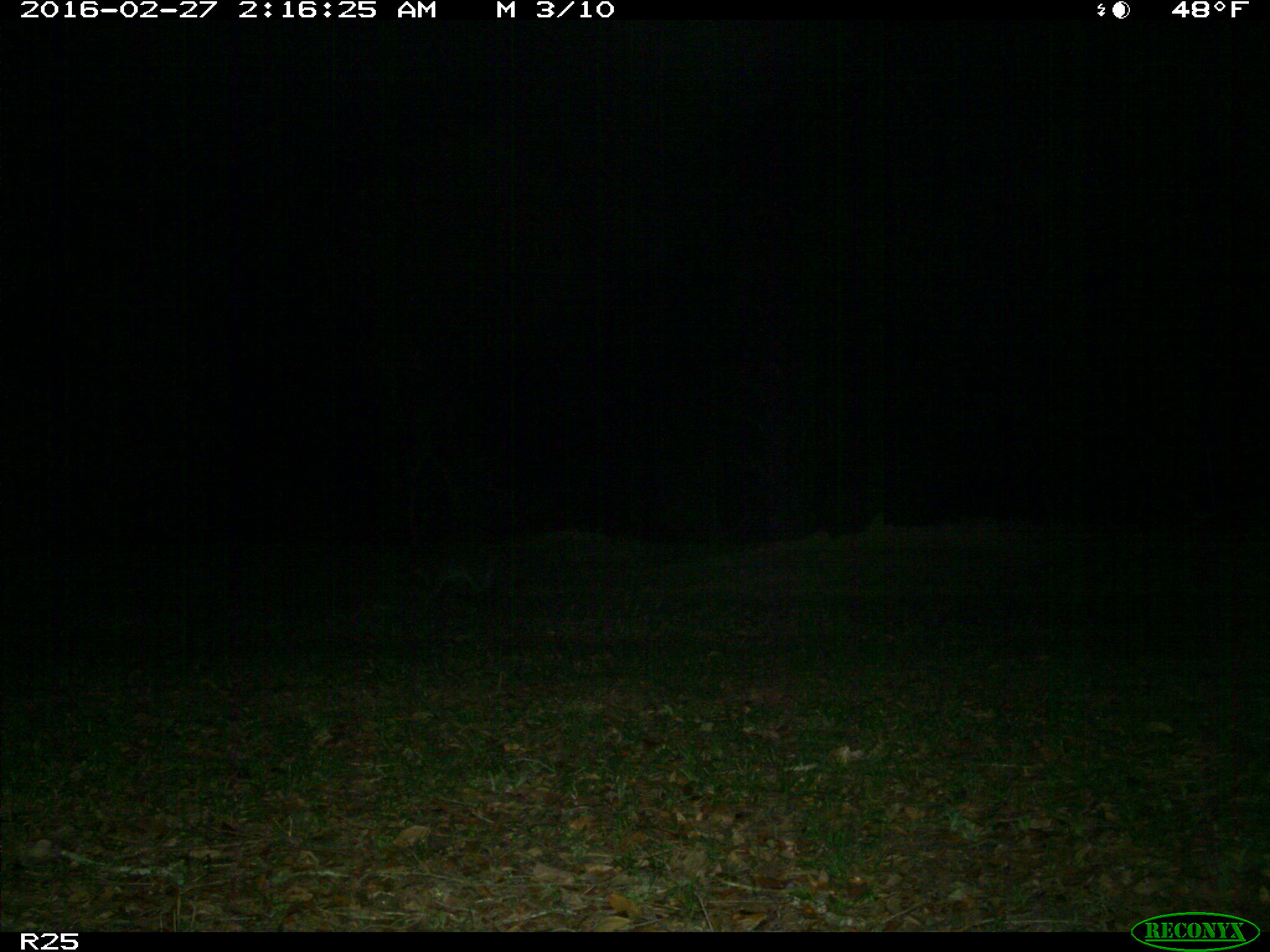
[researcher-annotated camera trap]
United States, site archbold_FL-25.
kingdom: Animalia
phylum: Chordata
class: Mammalia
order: Carnivora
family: Procyonidae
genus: Procyon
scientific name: Procyon lotor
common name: common raccoon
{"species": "Procyon lotor (common raccoon)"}